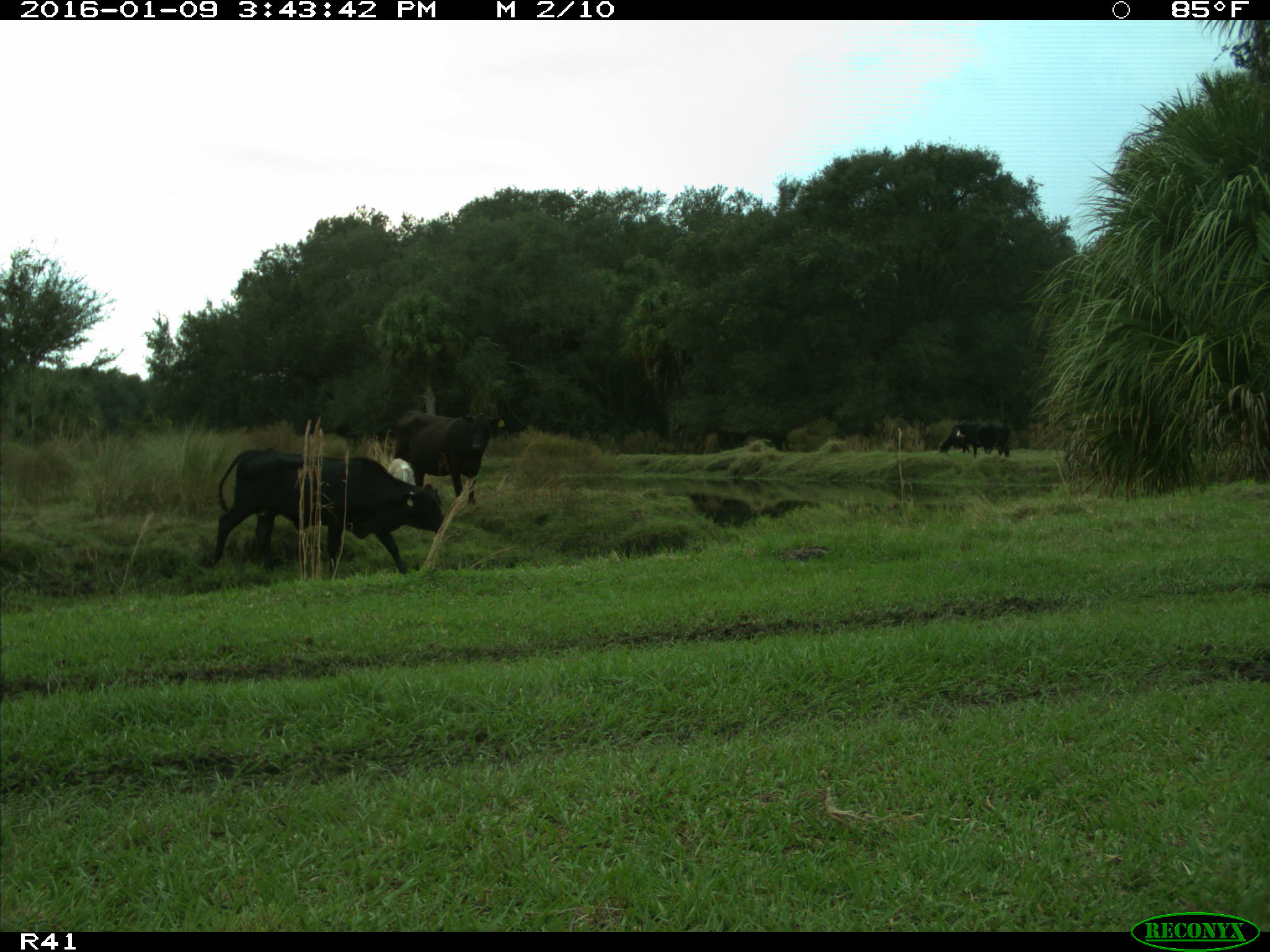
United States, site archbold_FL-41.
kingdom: Animalia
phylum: Chordata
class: Mammalia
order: Artiodactyla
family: Bovidae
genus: Bos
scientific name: Bos taurus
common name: domestic cow